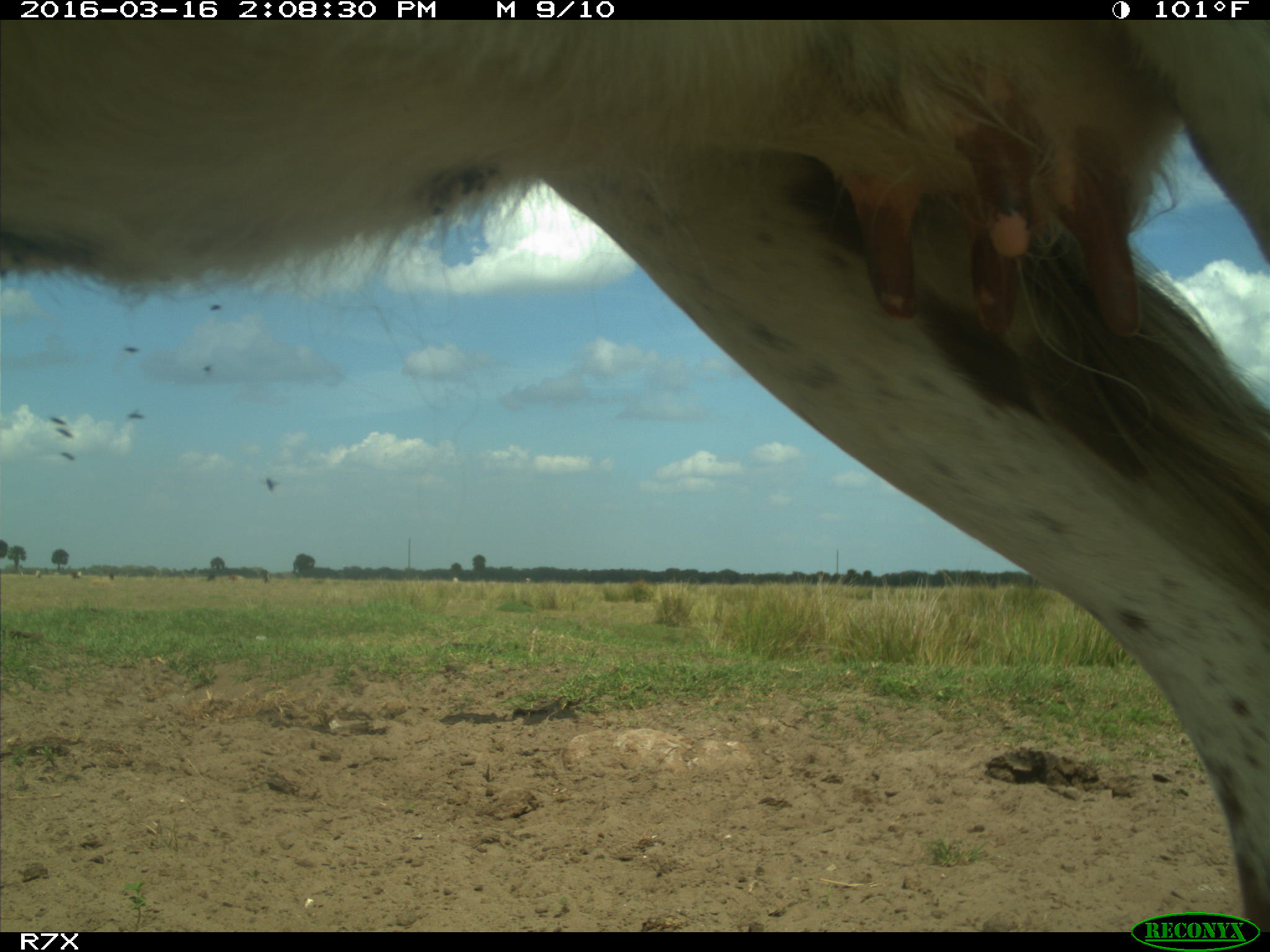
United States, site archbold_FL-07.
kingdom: Animalia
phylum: Chordata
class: Mammalia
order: Artiodactyla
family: Bovidae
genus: Bos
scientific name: Bos taurus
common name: domestic cow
Bos taurus (domestic cow).